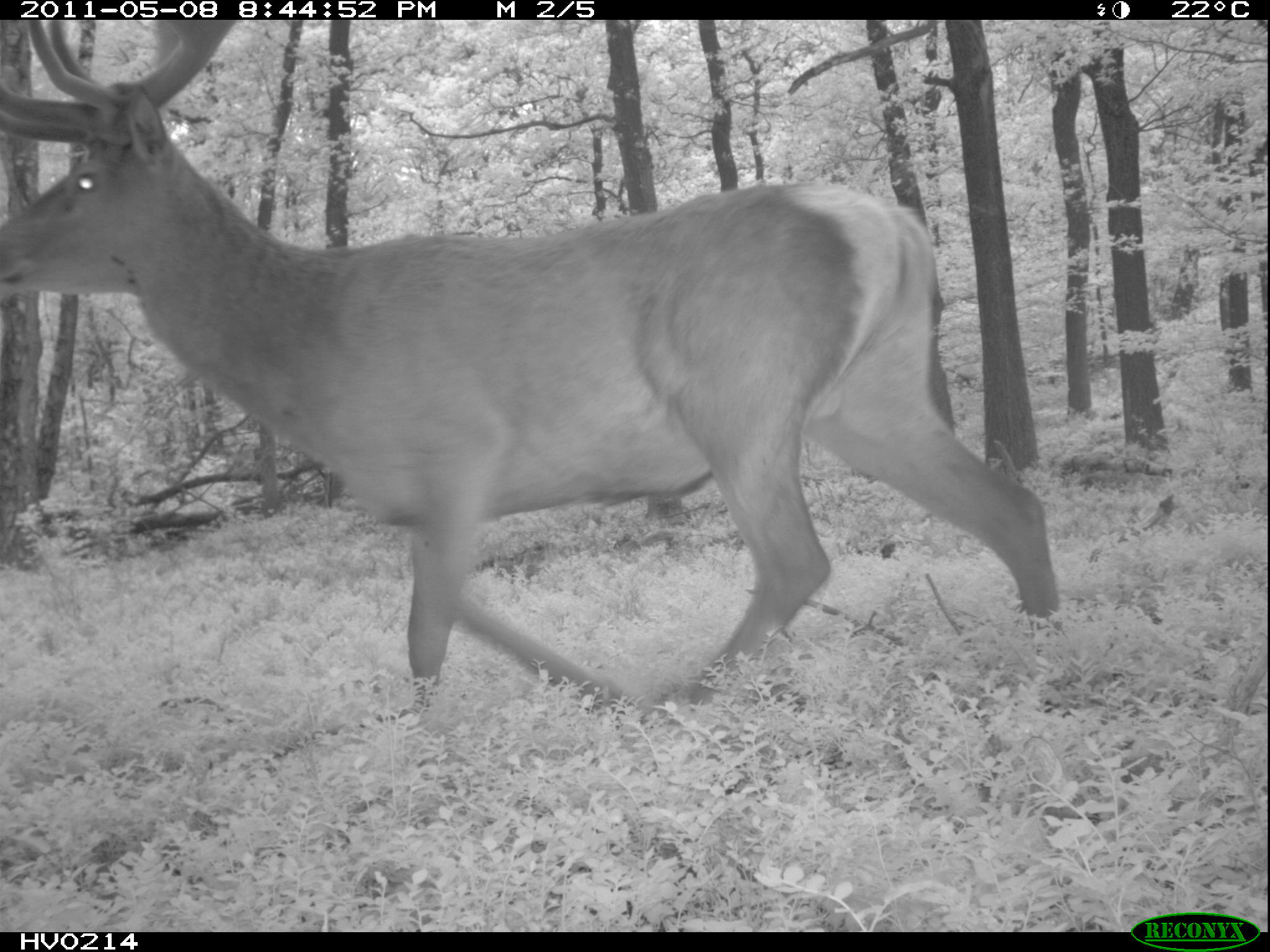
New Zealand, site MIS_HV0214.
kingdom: Animalia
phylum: Chordata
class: Mammalia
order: Artiodactyla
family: Cervidae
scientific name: Cervidae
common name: deer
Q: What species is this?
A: Deer (Cervidae).